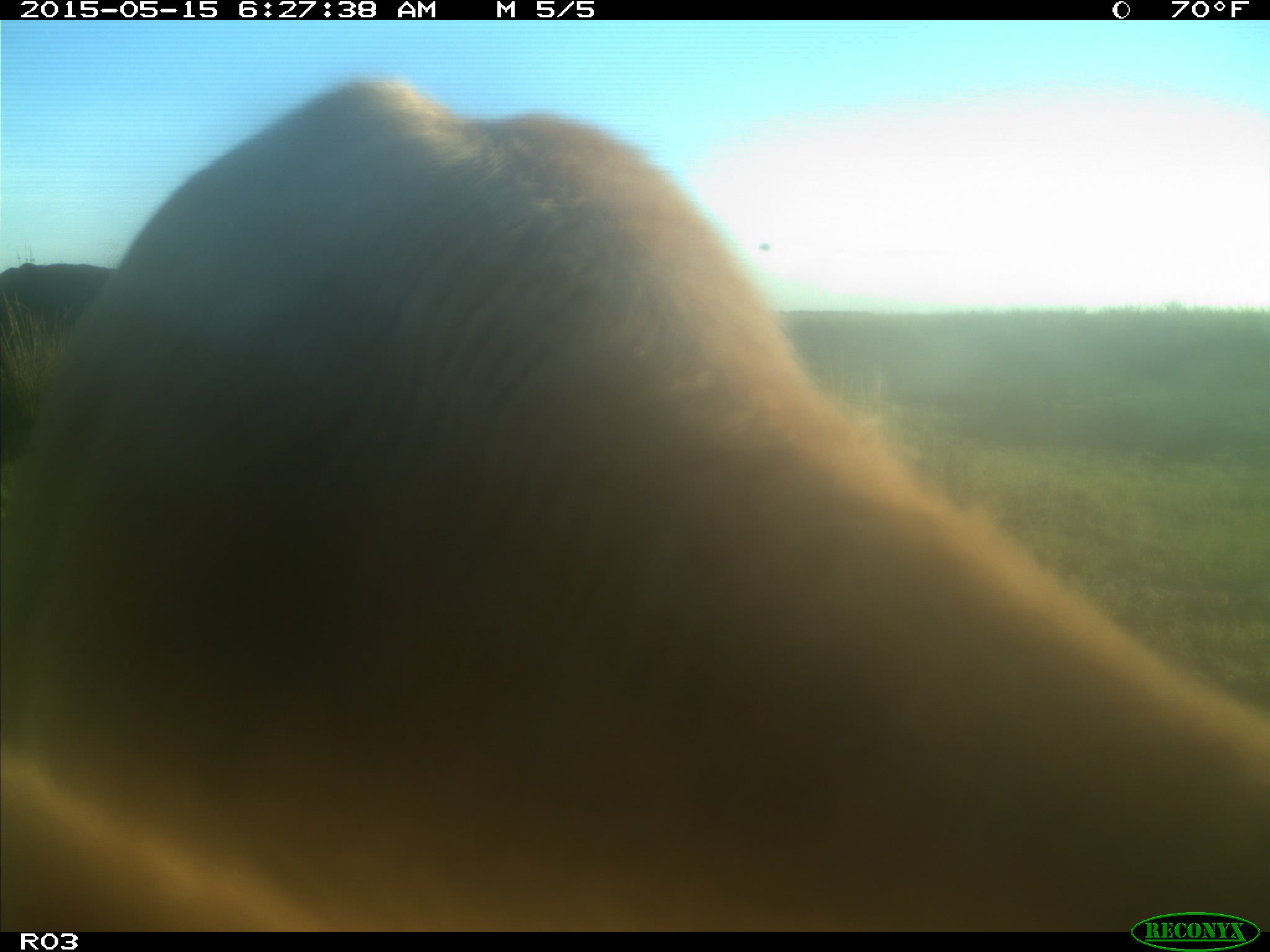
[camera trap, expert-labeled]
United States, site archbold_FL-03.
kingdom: Animalia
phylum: Chordata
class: Mammalia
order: Artiodactyla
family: Bovidae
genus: Bos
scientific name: Bos taurus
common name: domestic cow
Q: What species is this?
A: Bos taurus (domestic cow).